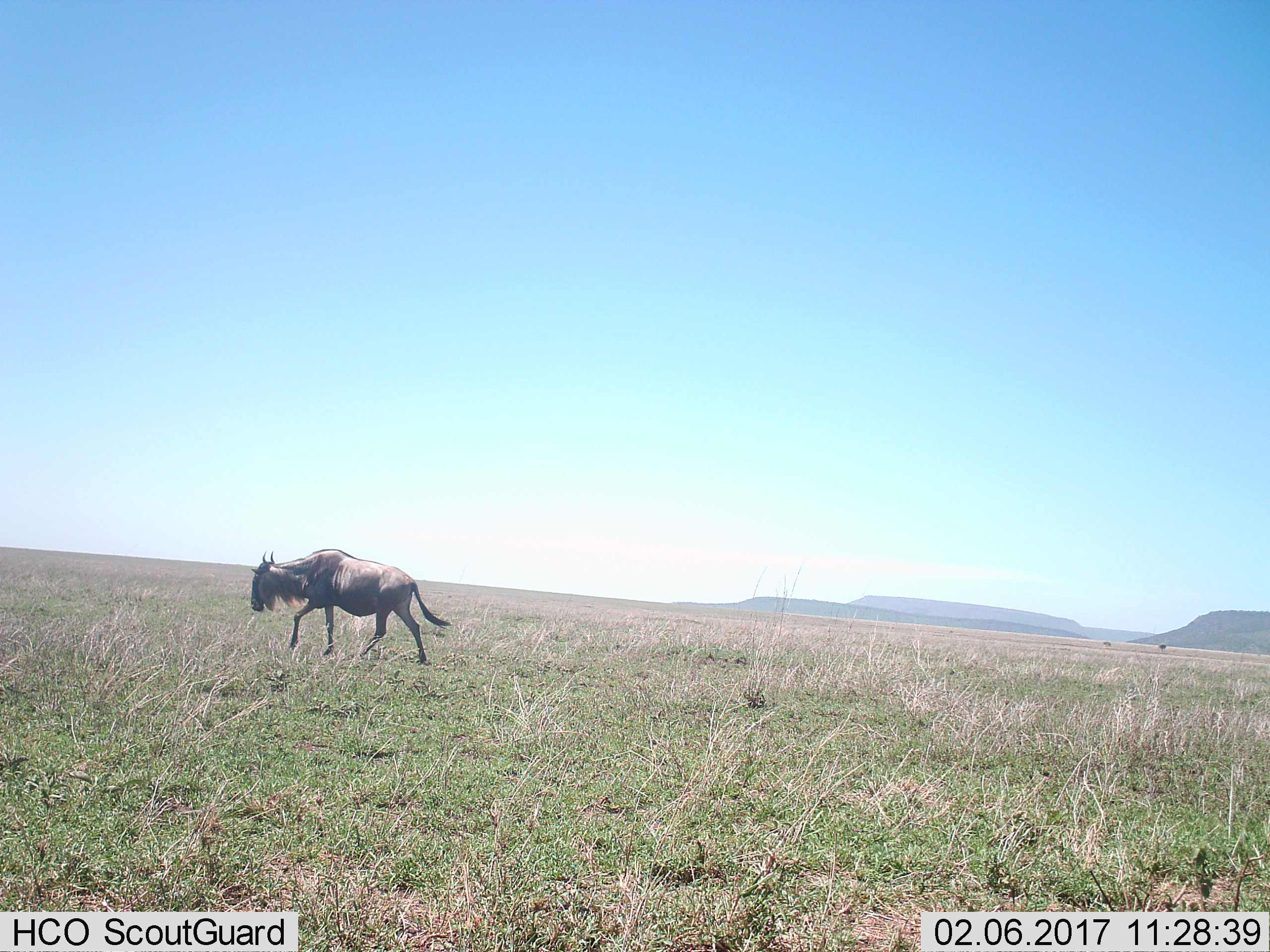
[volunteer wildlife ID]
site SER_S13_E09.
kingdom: Animalia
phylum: Chordata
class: Mammalia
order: Artiodactyla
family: Bovidae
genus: Connochaetes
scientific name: Connochaetes taurinus taurinus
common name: blue wildebeest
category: wildebeestblue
Wildebeestblue (blue wildebeest) (Connochaetes taurinus taurinus), count 1. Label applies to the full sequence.